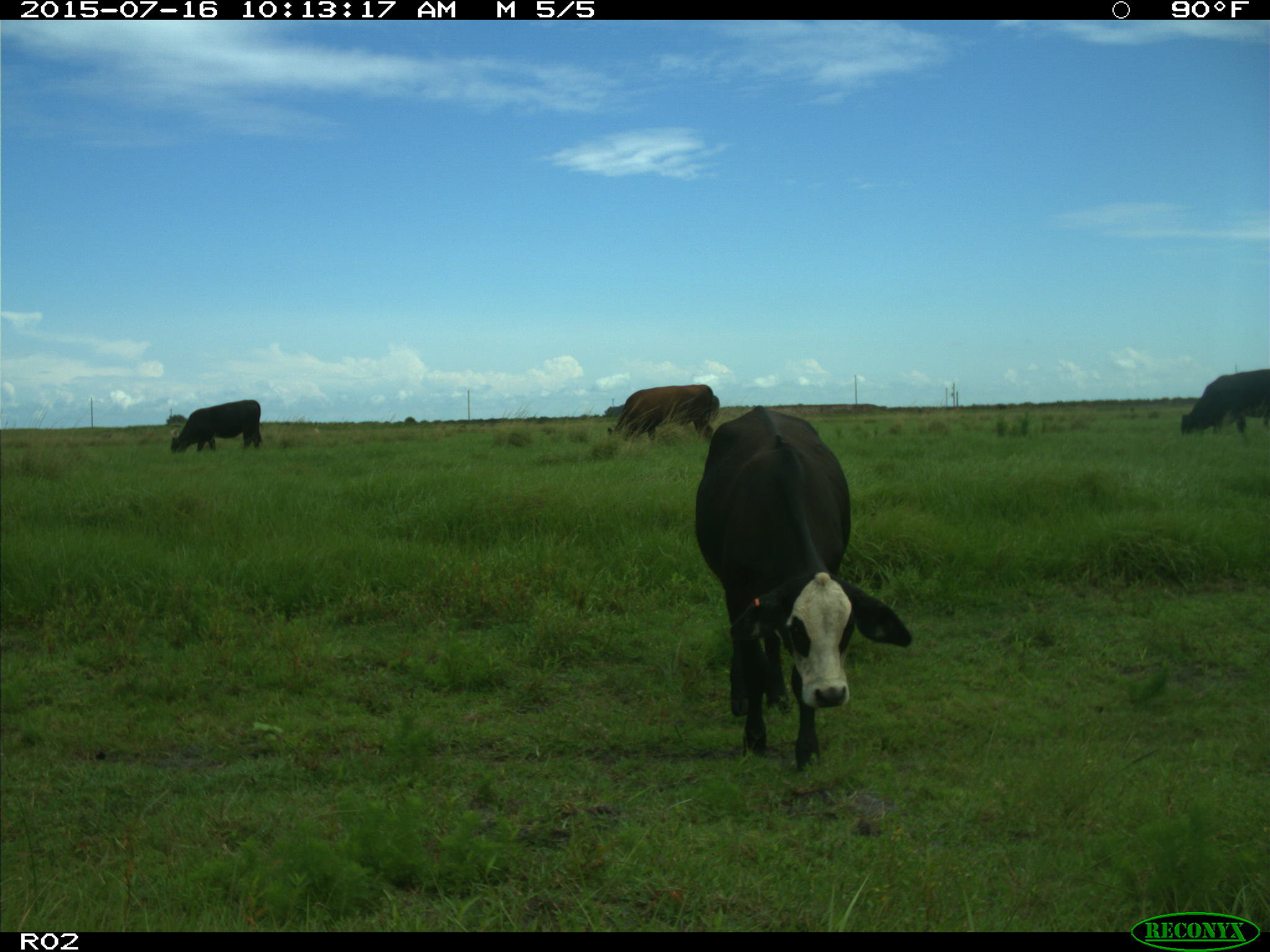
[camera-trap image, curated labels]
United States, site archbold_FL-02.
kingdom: Animalia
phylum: Chordata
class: Mammalia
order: Artiodactyla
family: Bovidae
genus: Bos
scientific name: Bos taurus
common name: domestic cow